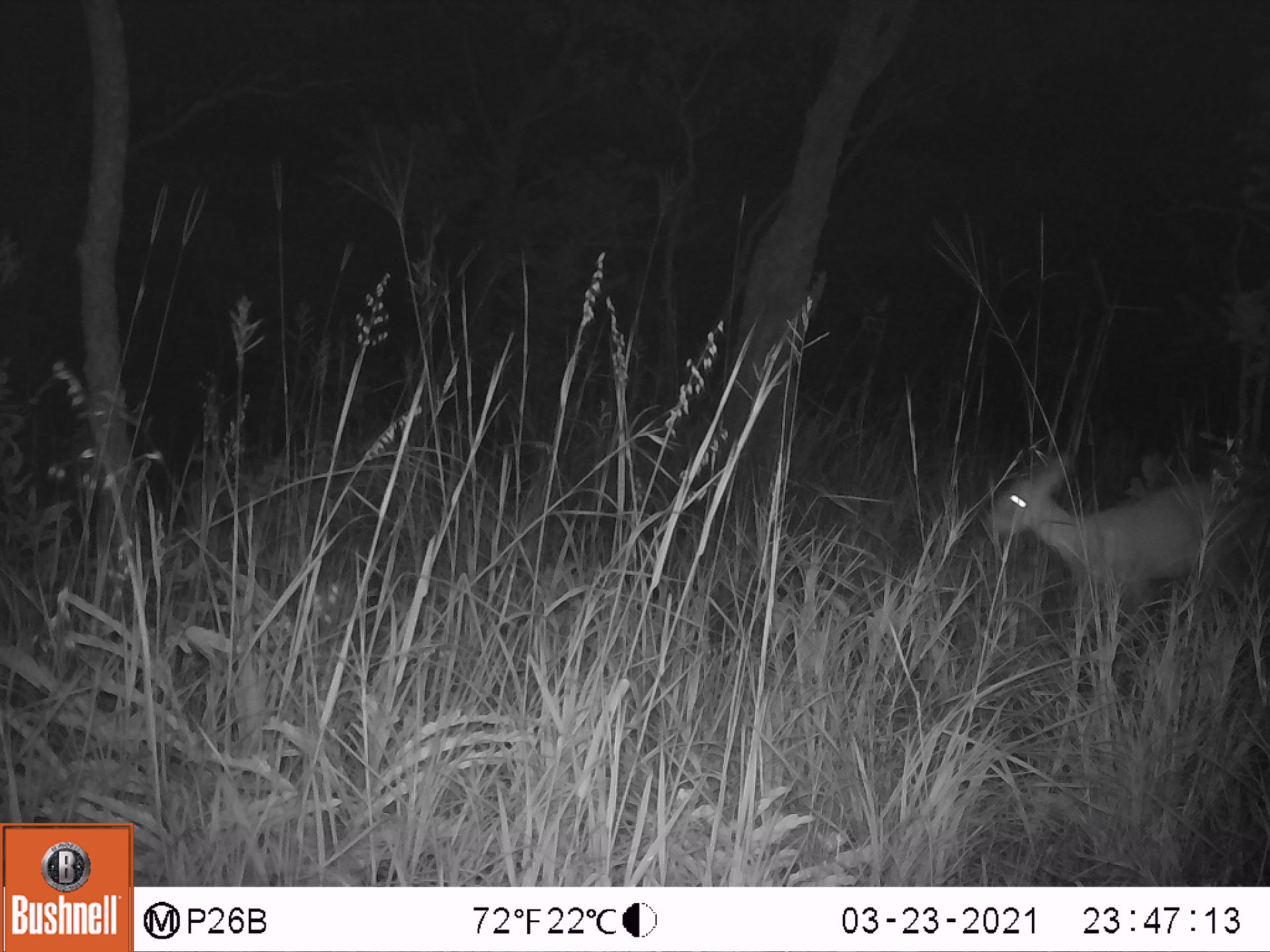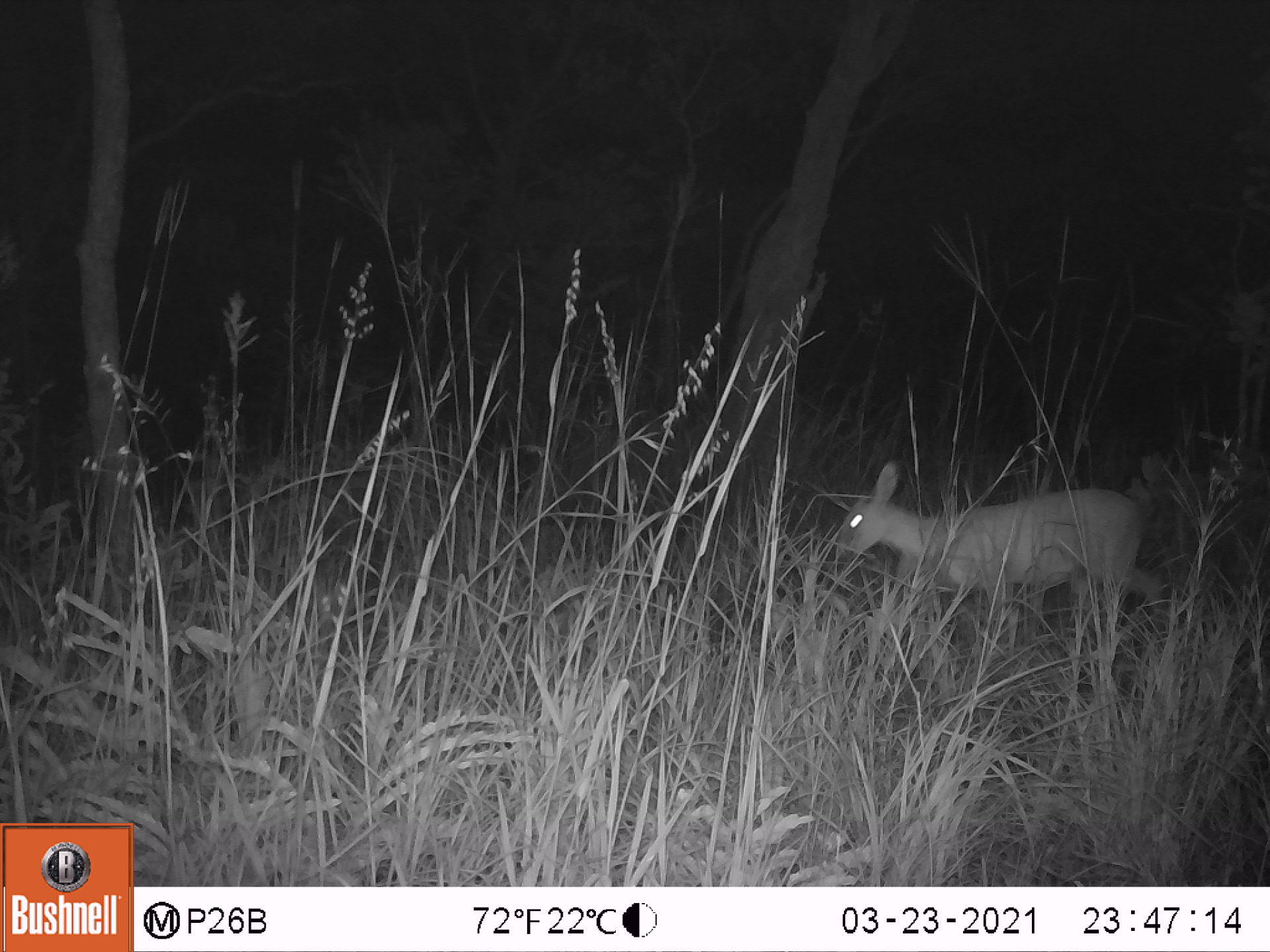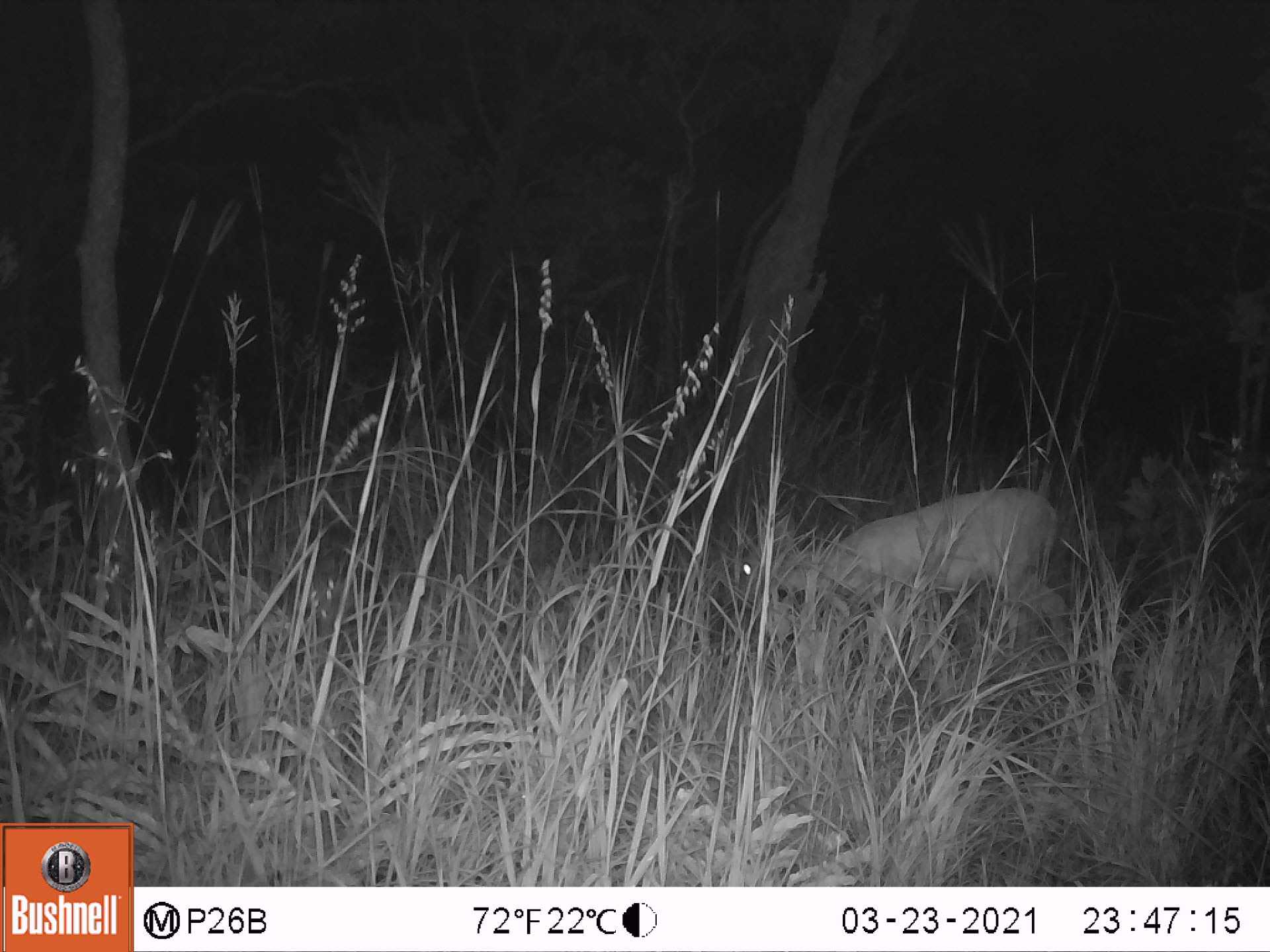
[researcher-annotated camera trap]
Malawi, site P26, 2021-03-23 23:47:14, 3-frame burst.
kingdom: Animalia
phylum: Chordata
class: Mammalia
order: Artiodactyla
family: Bovidae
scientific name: Antilopinae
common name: small antelope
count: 1